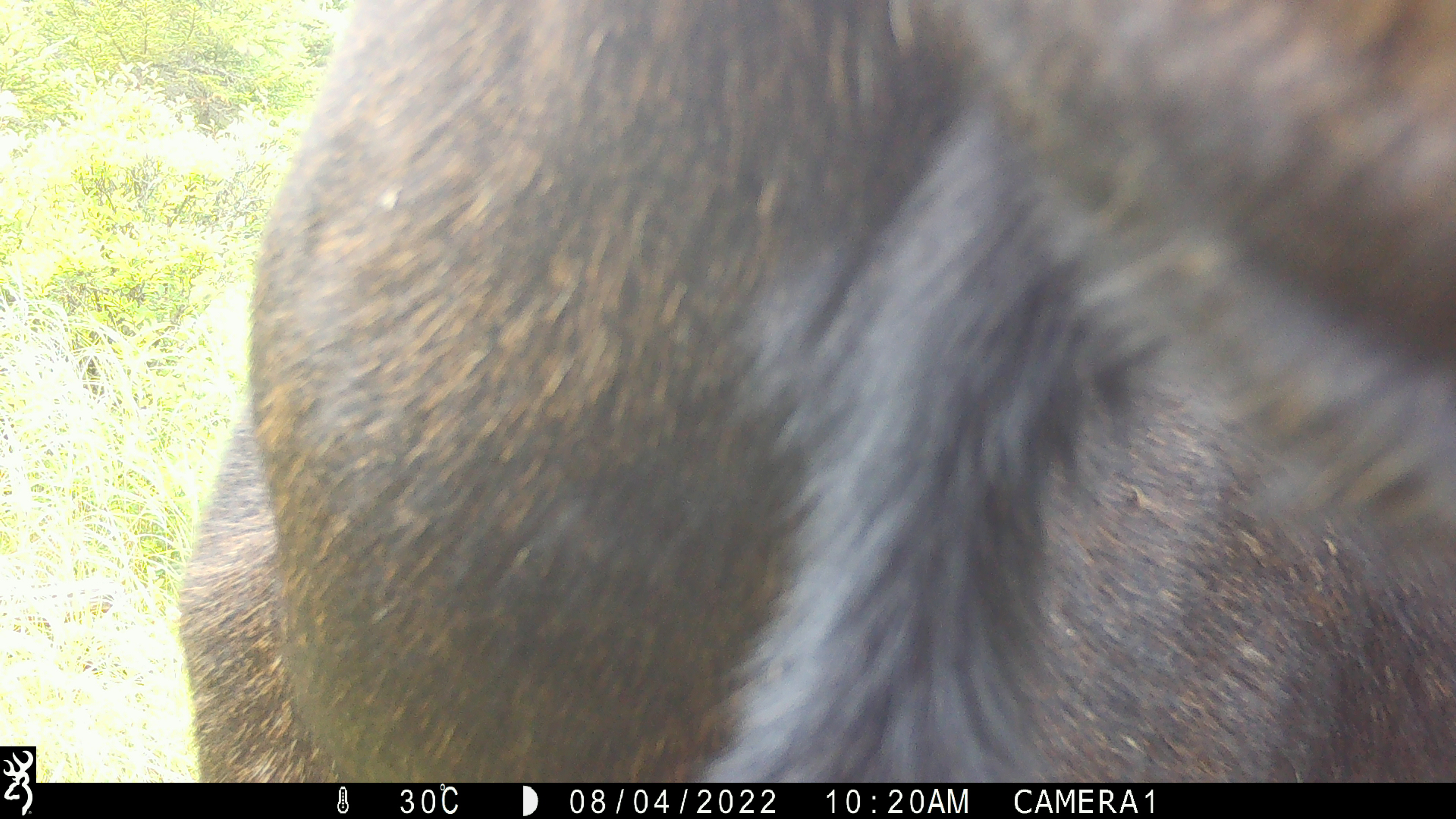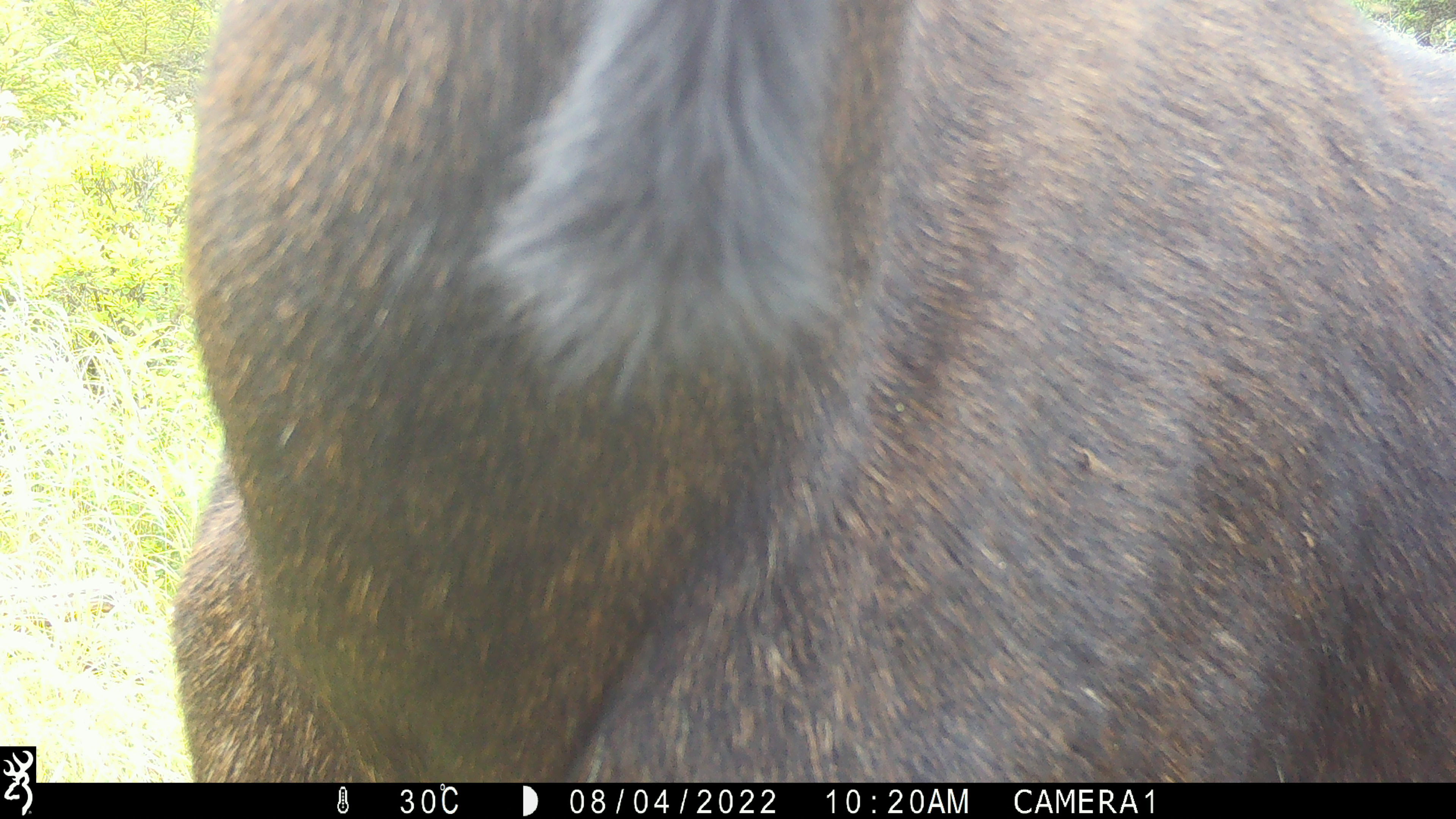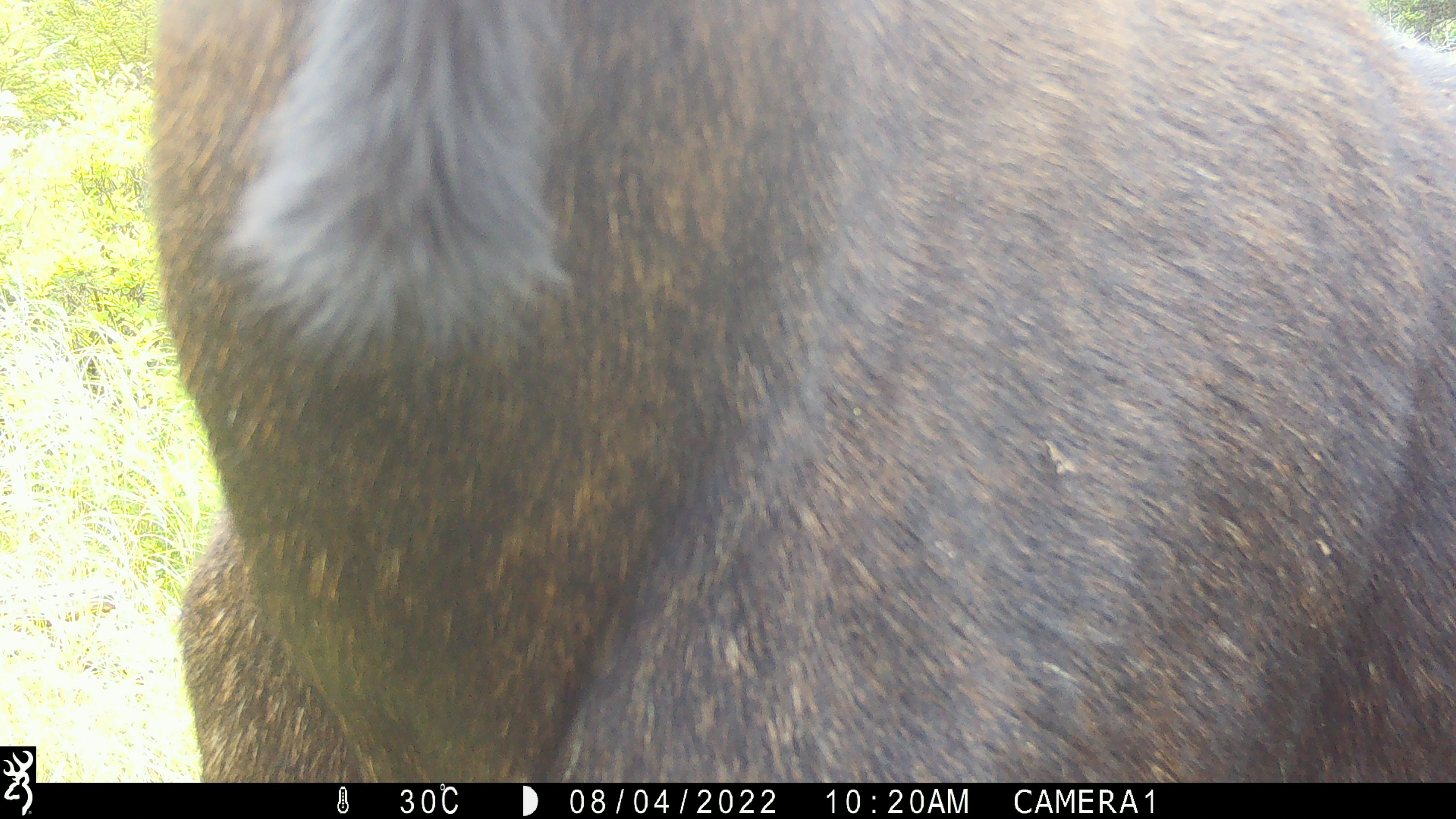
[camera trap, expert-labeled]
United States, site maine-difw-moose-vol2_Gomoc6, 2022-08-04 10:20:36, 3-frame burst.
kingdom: Animalia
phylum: Chordata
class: Mammalia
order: Artiodactyla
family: Cervidae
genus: Alces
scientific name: Alces alces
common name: moose